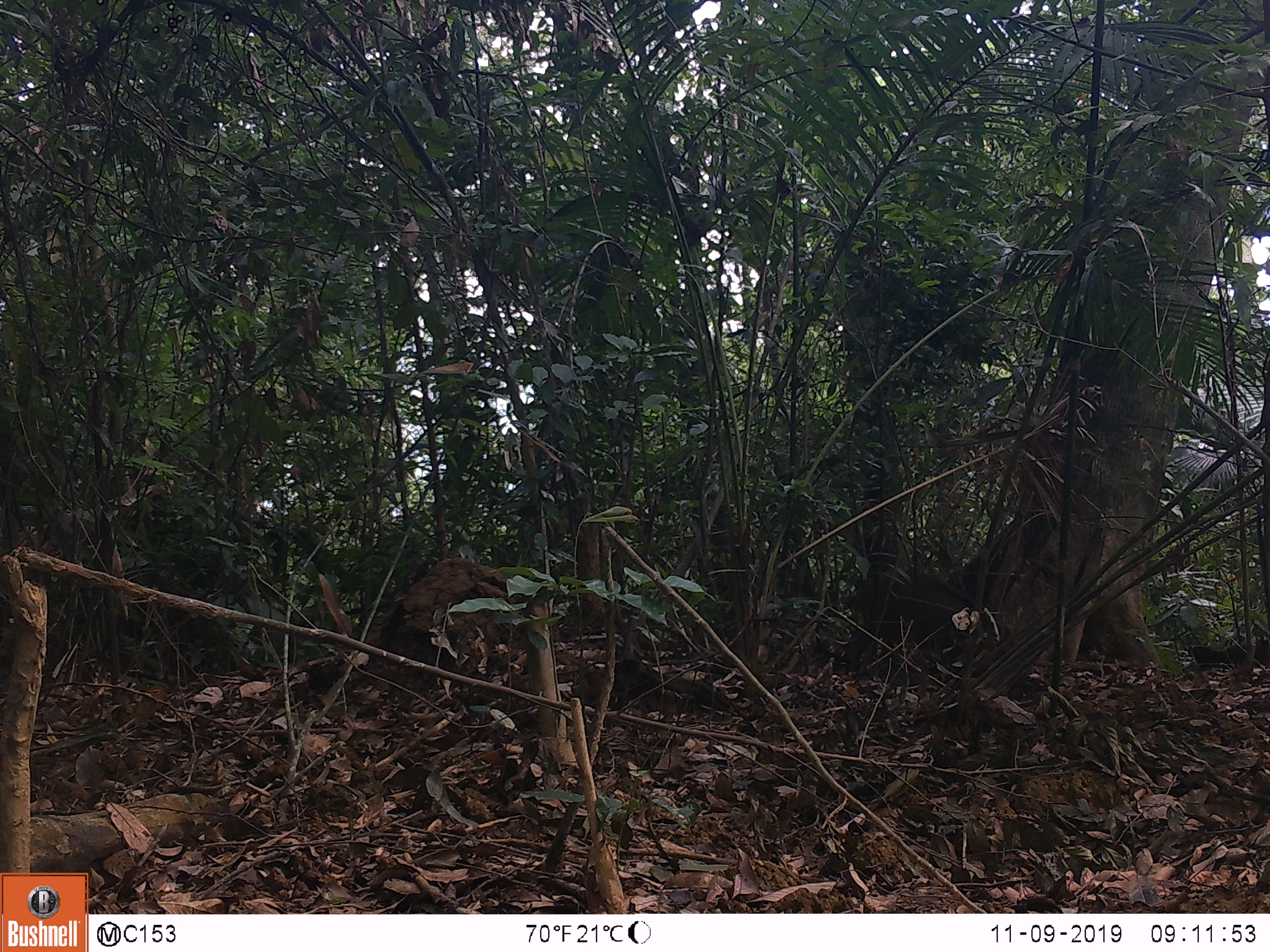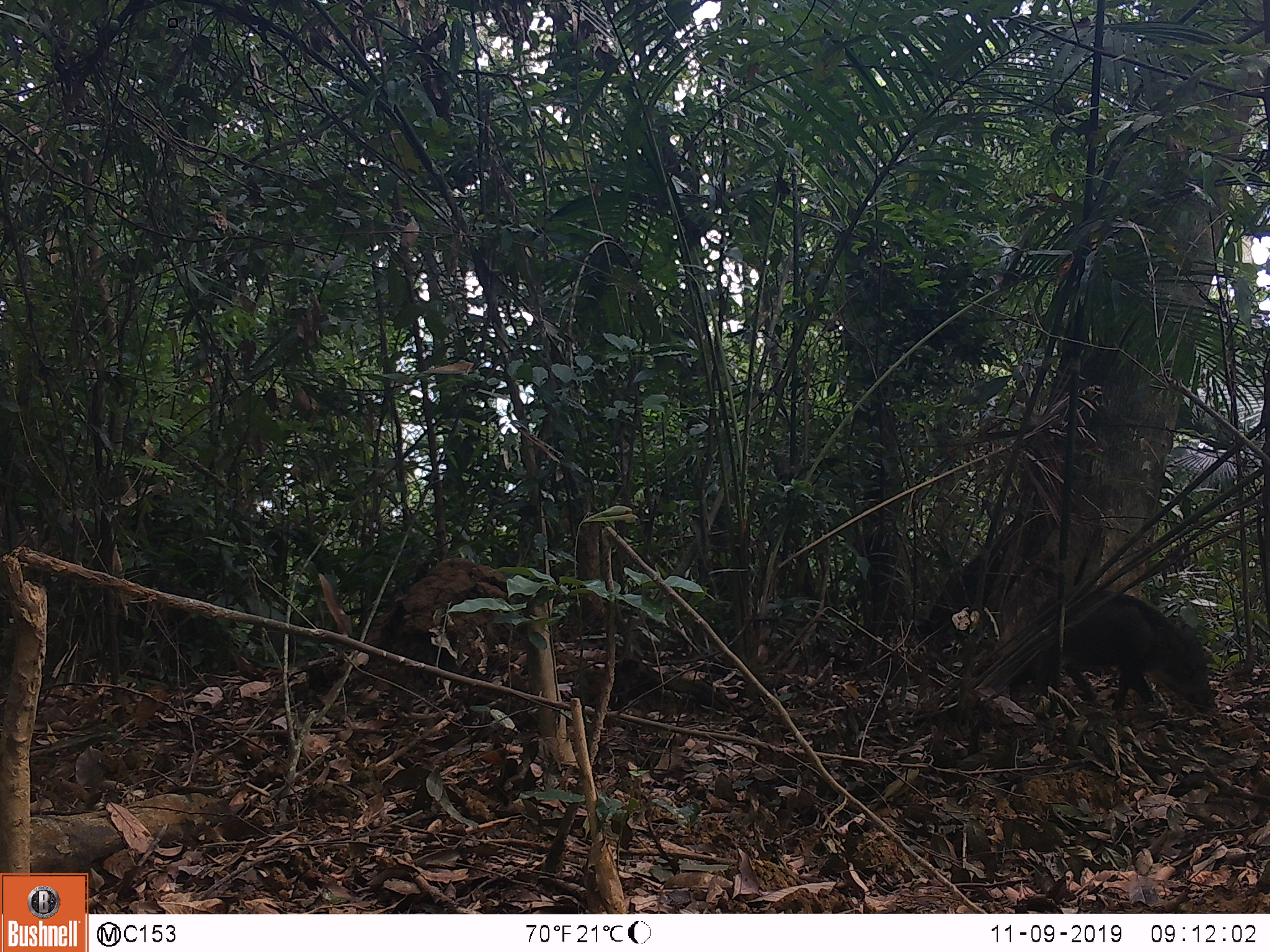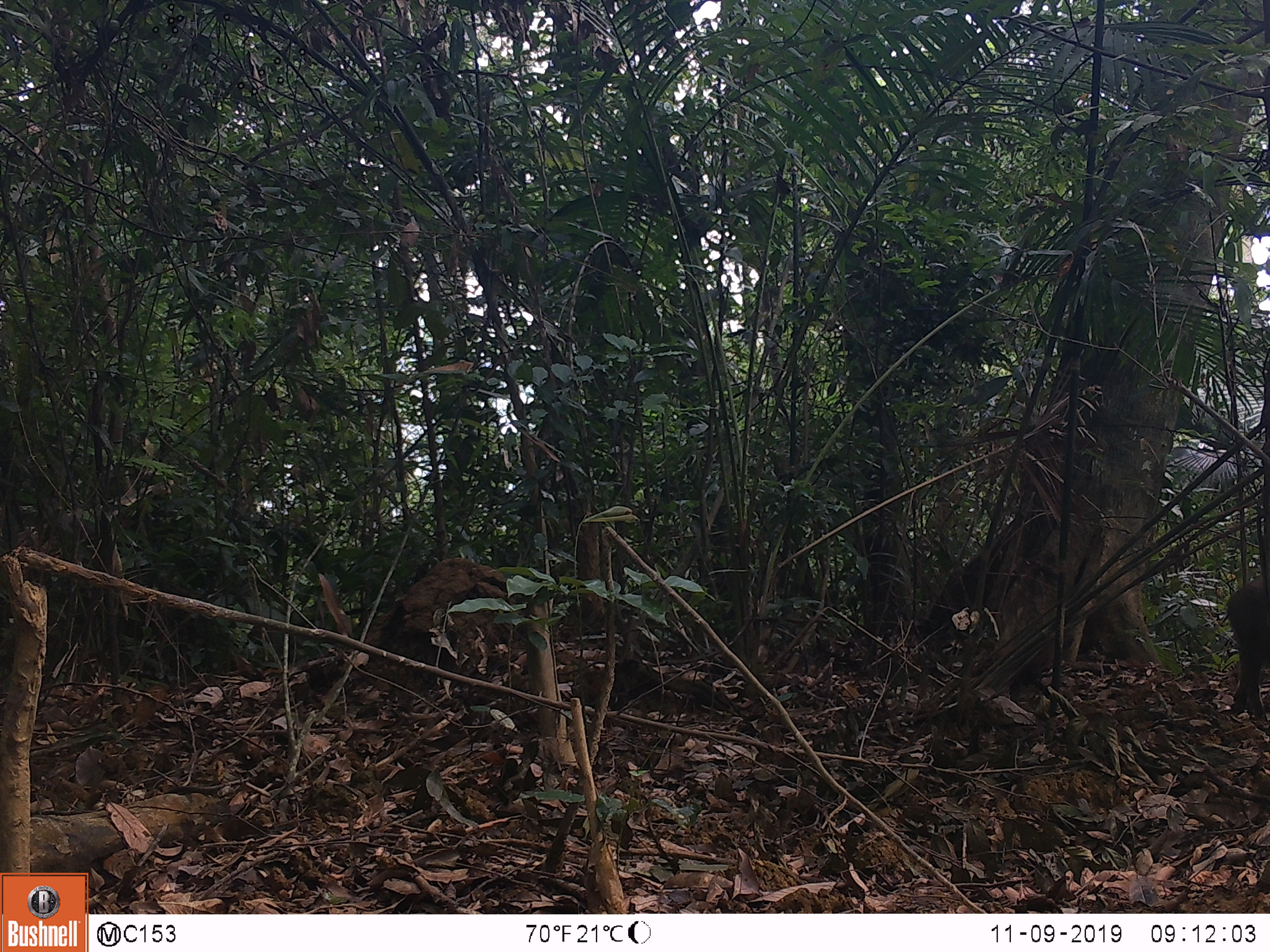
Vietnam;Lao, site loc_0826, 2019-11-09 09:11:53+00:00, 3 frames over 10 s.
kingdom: Animalia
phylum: Chordata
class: Mammalia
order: Artiodactyla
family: Suidae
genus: Sus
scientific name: Sus scrofa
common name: eurasian wild pig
Eurasian wild pig (Sus scrofa). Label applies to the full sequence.